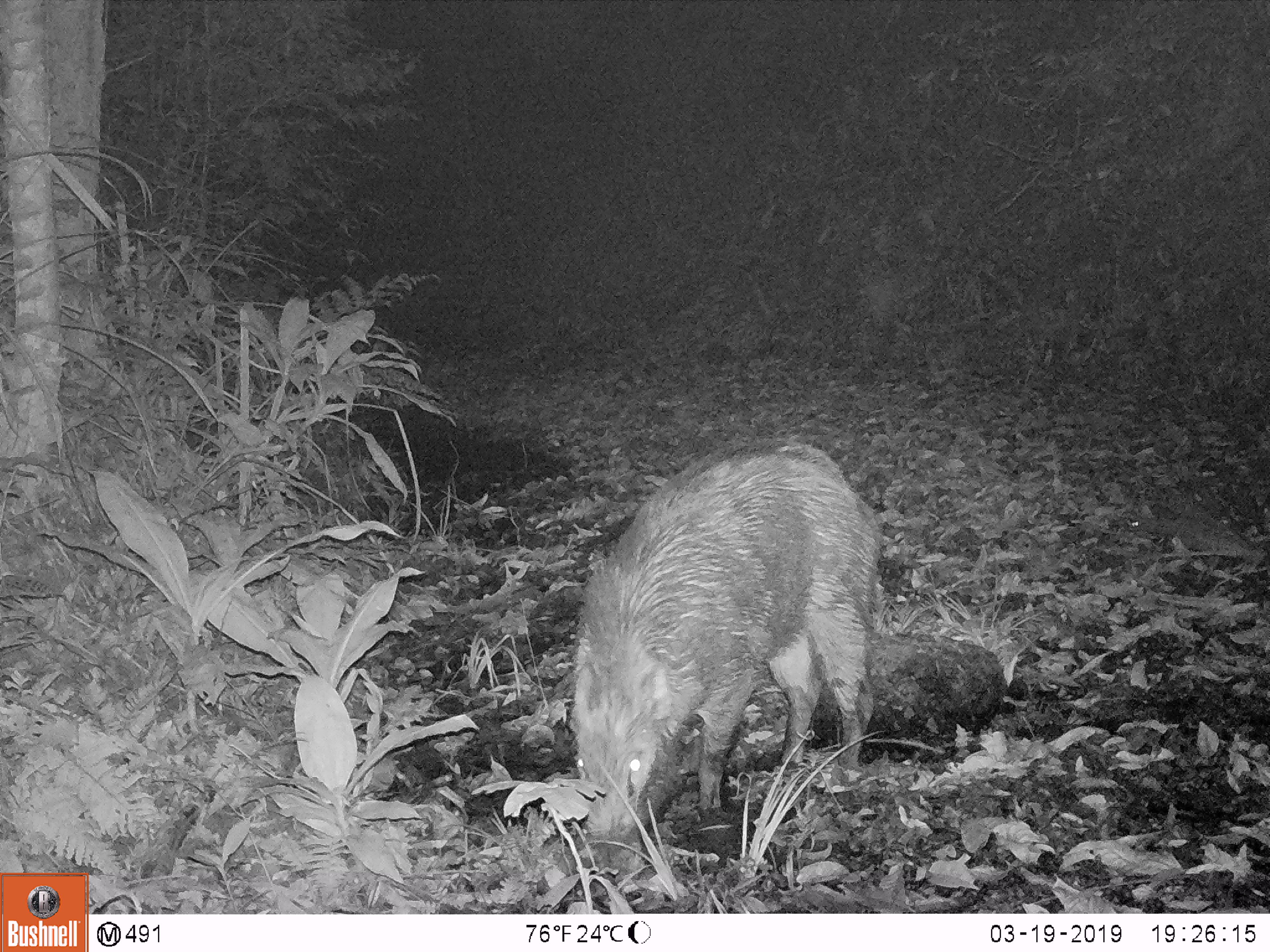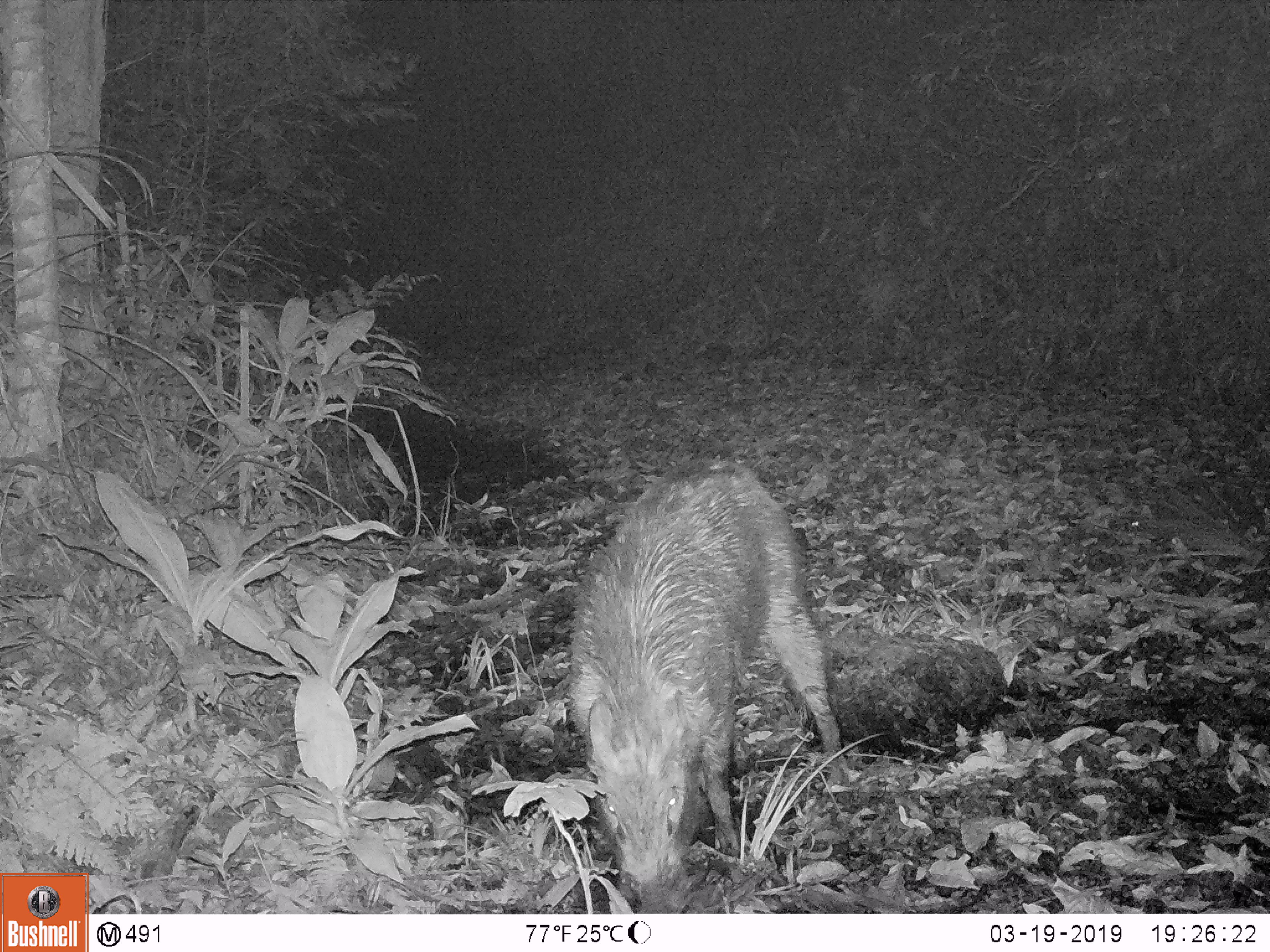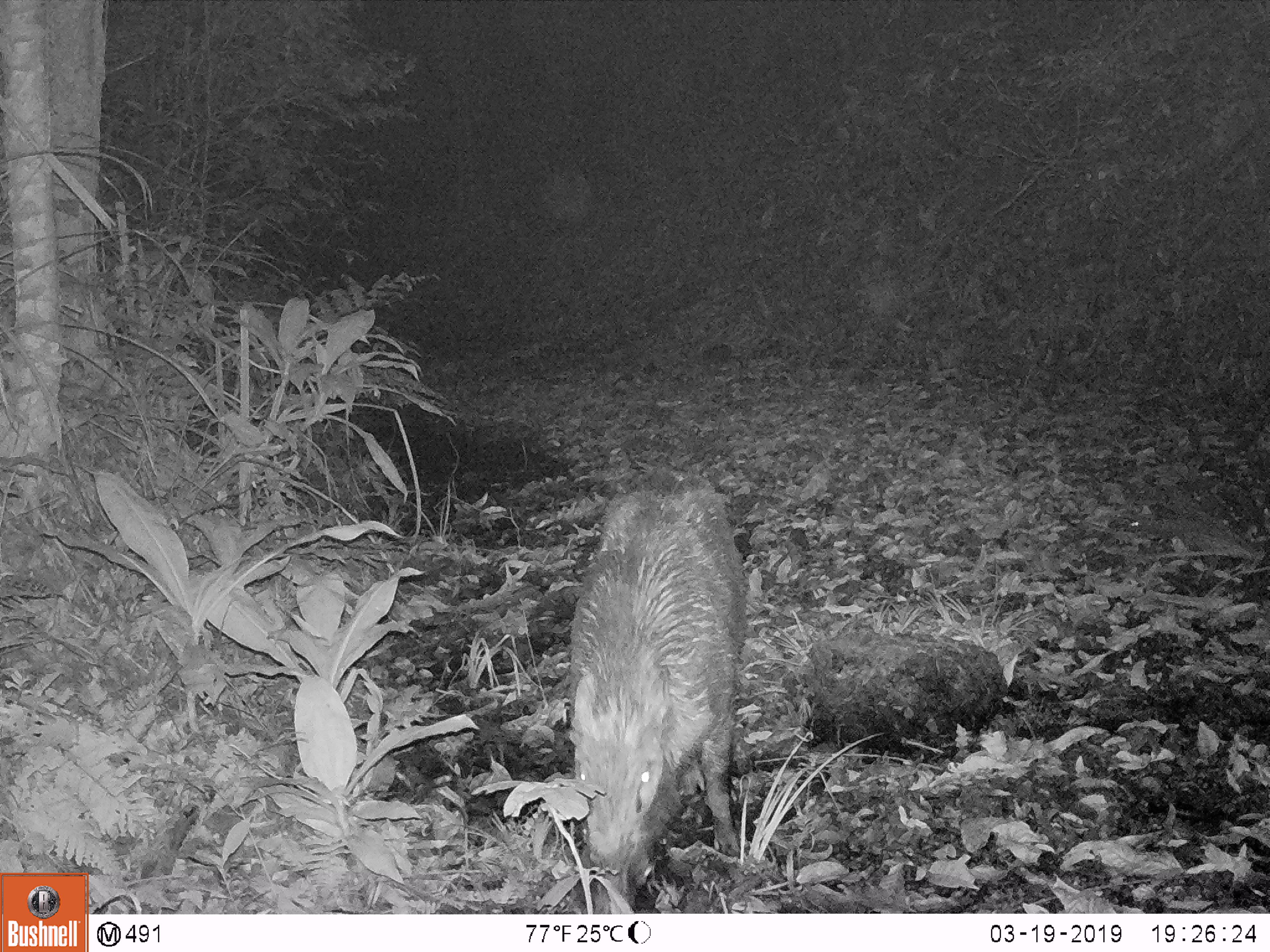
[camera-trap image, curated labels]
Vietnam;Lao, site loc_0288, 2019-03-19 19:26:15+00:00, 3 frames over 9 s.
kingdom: Animalia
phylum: Chordata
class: Mammalia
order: Artiodactyla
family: Suidae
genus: Sus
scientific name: Sus scrofa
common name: eurasian wild pig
Eurasian wild pig (Sus scrofa). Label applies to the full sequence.